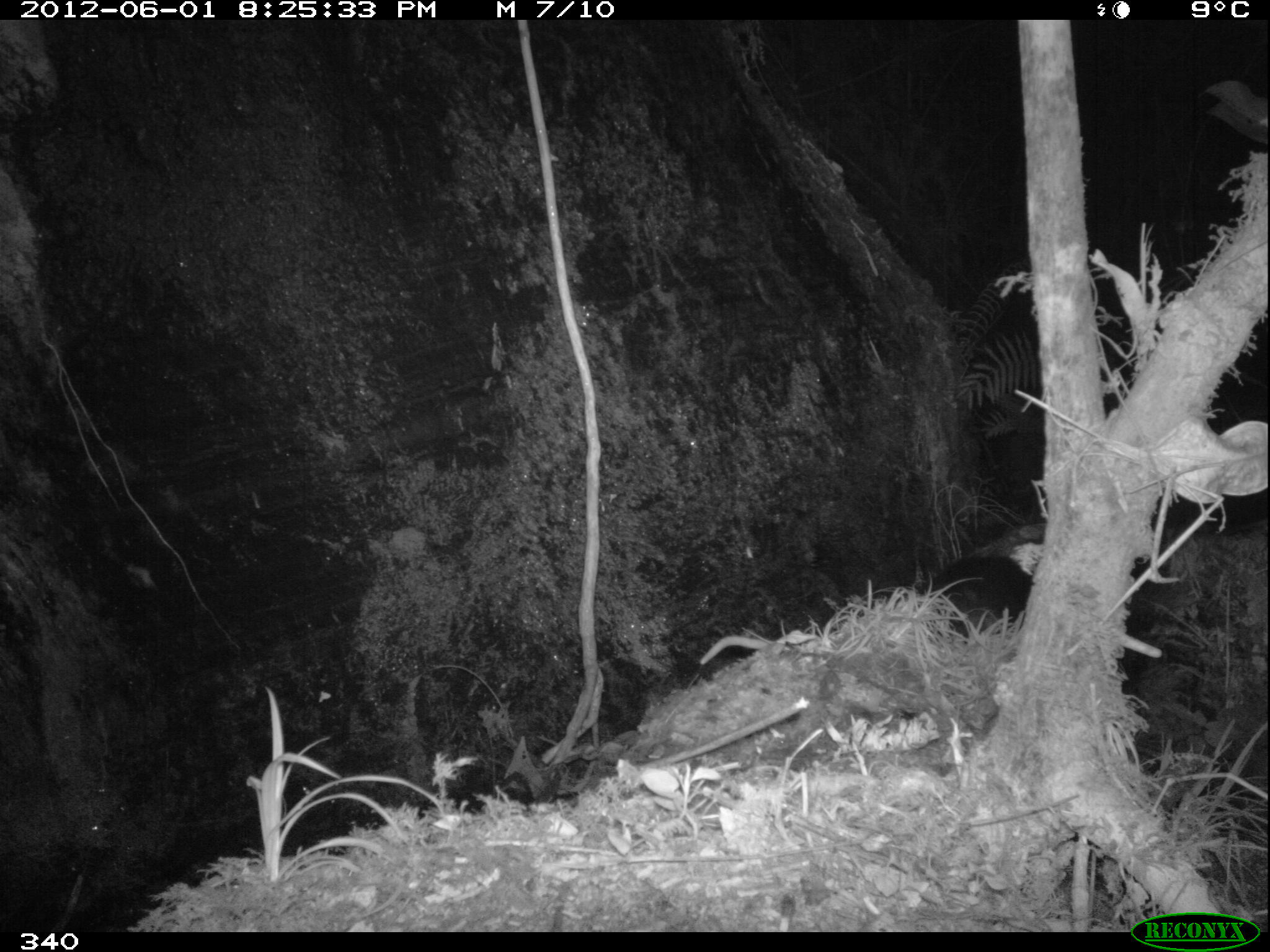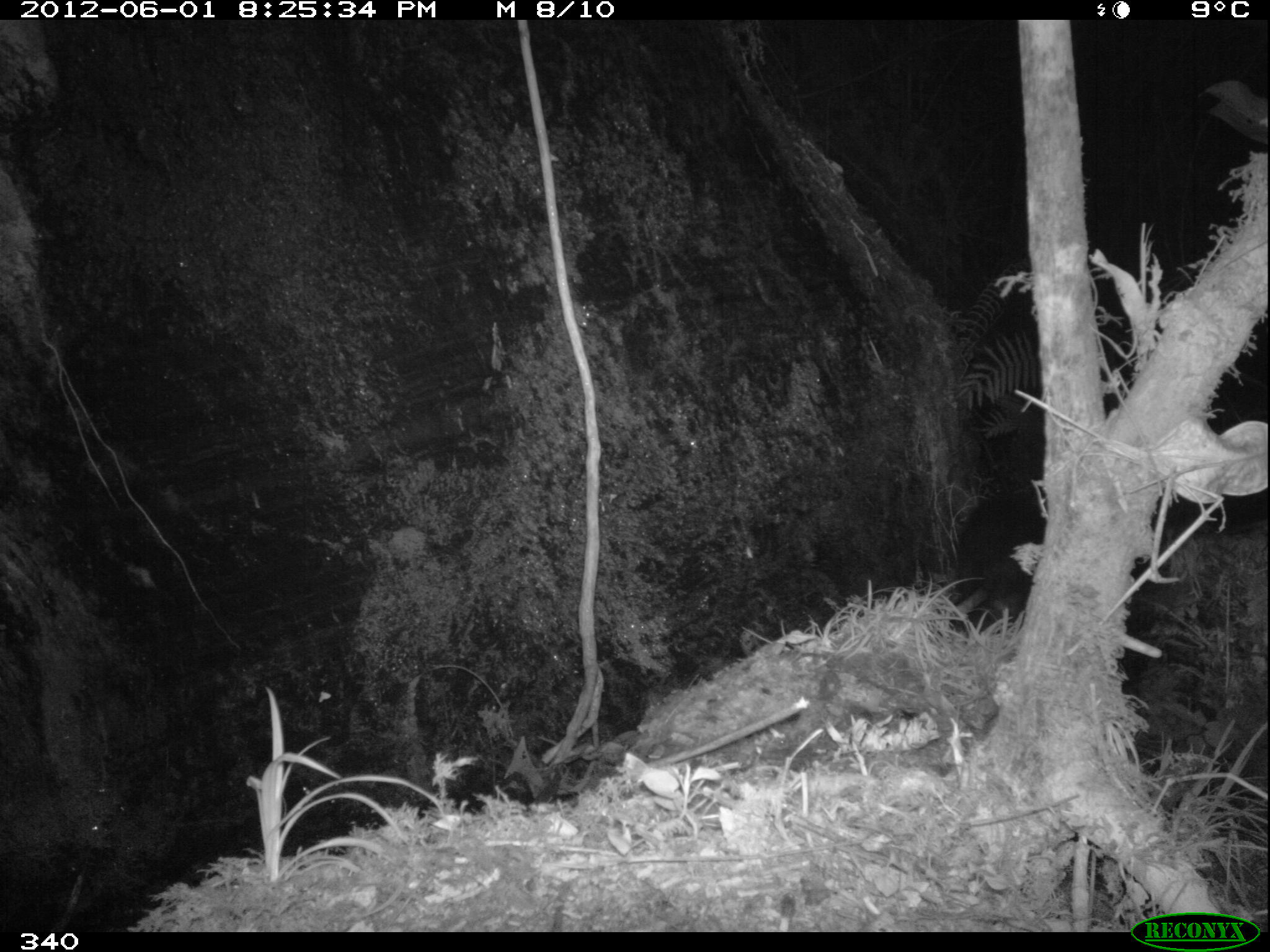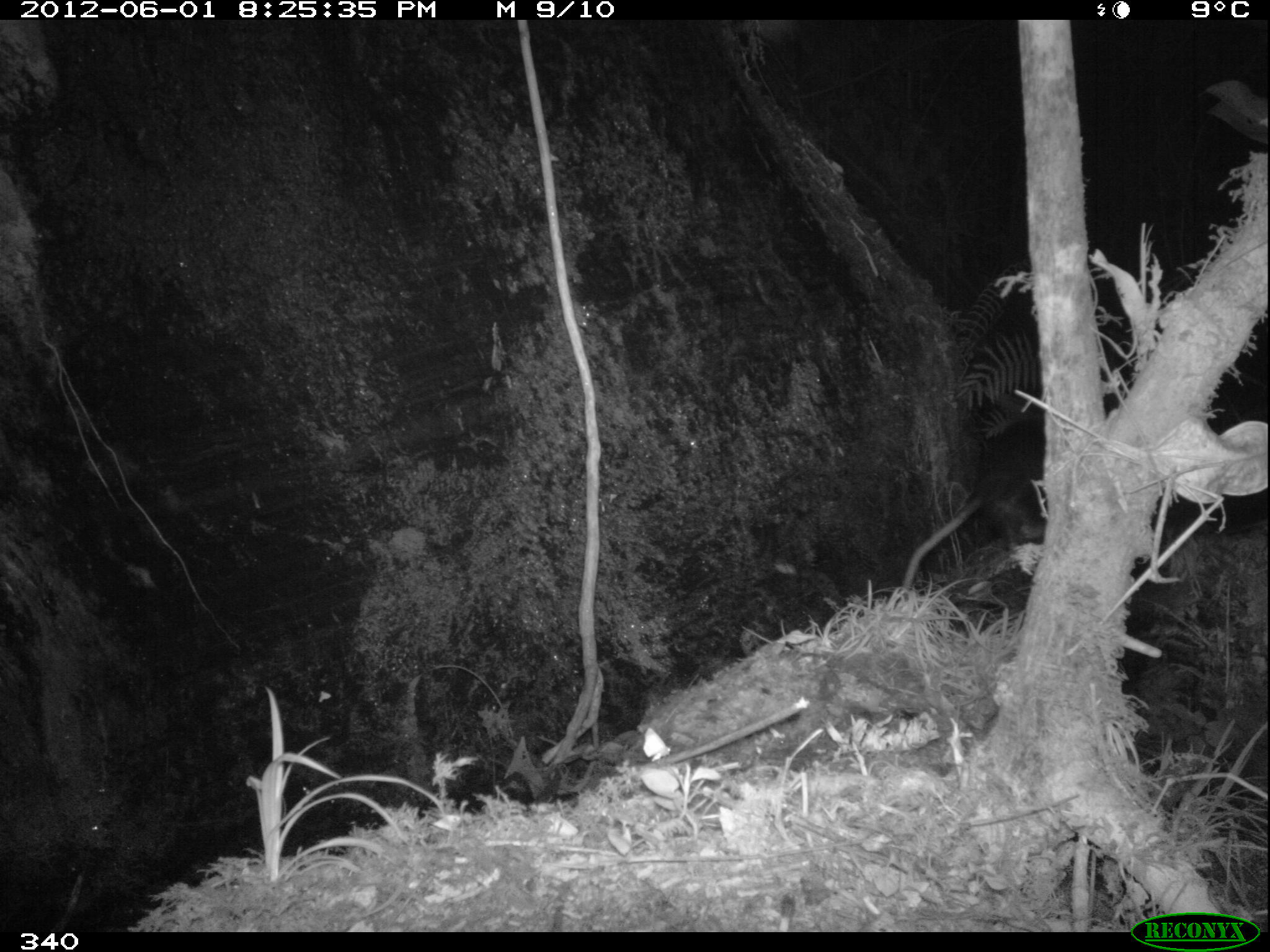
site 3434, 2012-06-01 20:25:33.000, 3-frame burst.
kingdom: Animalia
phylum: Chordata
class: Mammalia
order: Didelphimorphia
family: Didelphidae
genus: Didelphis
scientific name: Didelphis pernigra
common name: andean white-eared opossum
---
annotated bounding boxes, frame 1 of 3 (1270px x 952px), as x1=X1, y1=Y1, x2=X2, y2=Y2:
didelphis pernigra: x1=698, y1=521, x2=1048, y2=686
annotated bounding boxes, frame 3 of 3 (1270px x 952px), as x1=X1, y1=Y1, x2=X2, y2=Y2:
didelphis pernigra: x1=898, y1=479, x2=1043, y2=635